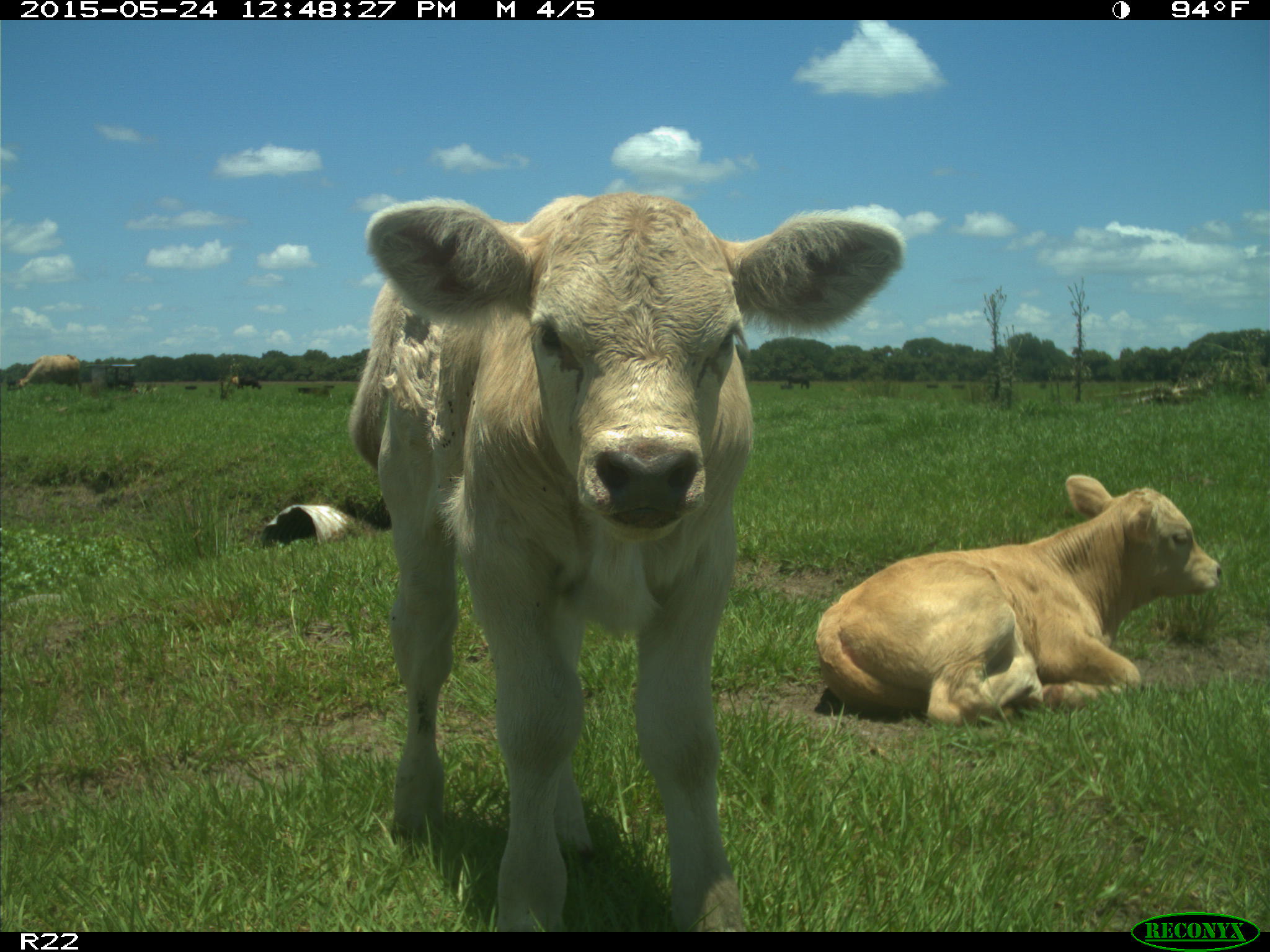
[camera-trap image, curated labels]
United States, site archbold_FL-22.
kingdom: Animalia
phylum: Chordata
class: Mammalia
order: Artiodactyla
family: Bovidae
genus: Bos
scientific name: Bos taurus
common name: domestic cow